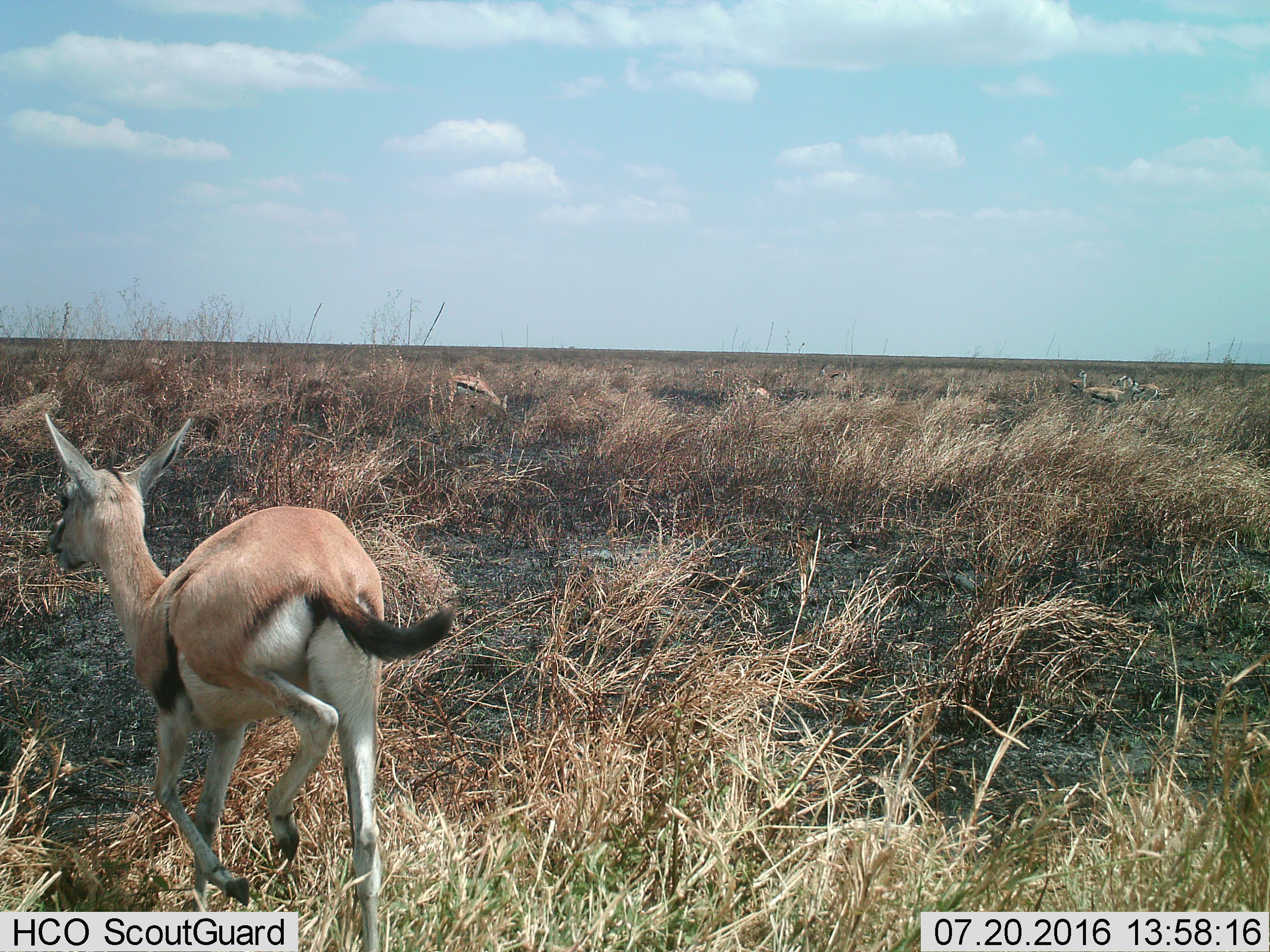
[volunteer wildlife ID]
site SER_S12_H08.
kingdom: Animalia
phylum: Chordata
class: Mammalia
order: Artiodactyla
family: Bovidae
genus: Eudorcas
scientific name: Eudorcas thomsonii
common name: thomson's gazelle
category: gazellethomsons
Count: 8.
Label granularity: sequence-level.